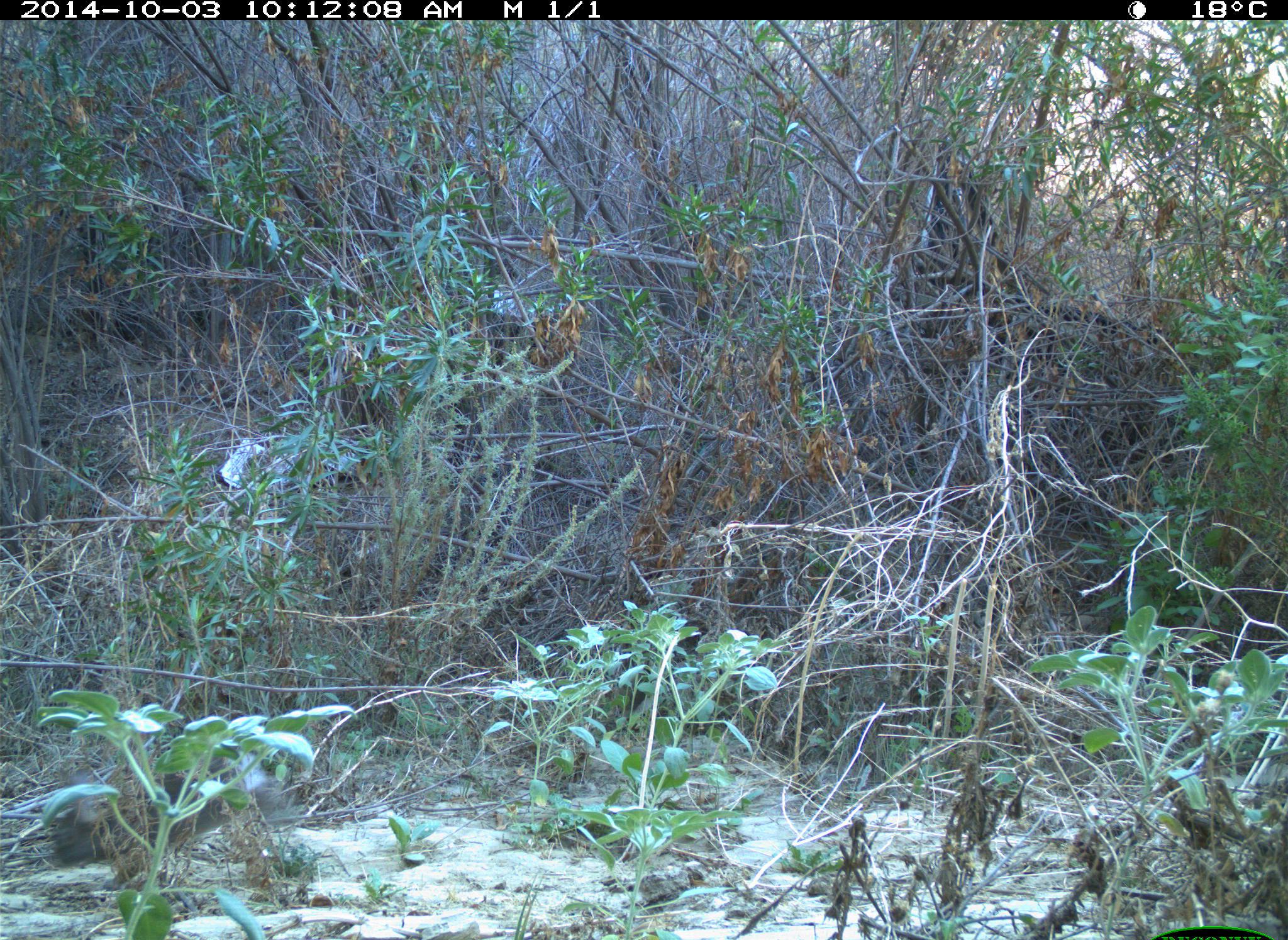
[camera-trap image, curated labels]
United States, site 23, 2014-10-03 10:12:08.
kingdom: Animalia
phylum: Chordata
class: Mammalia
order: Lagomorpha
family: Leporidae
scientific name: Leporidae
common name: rabbits and hares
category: rabbit